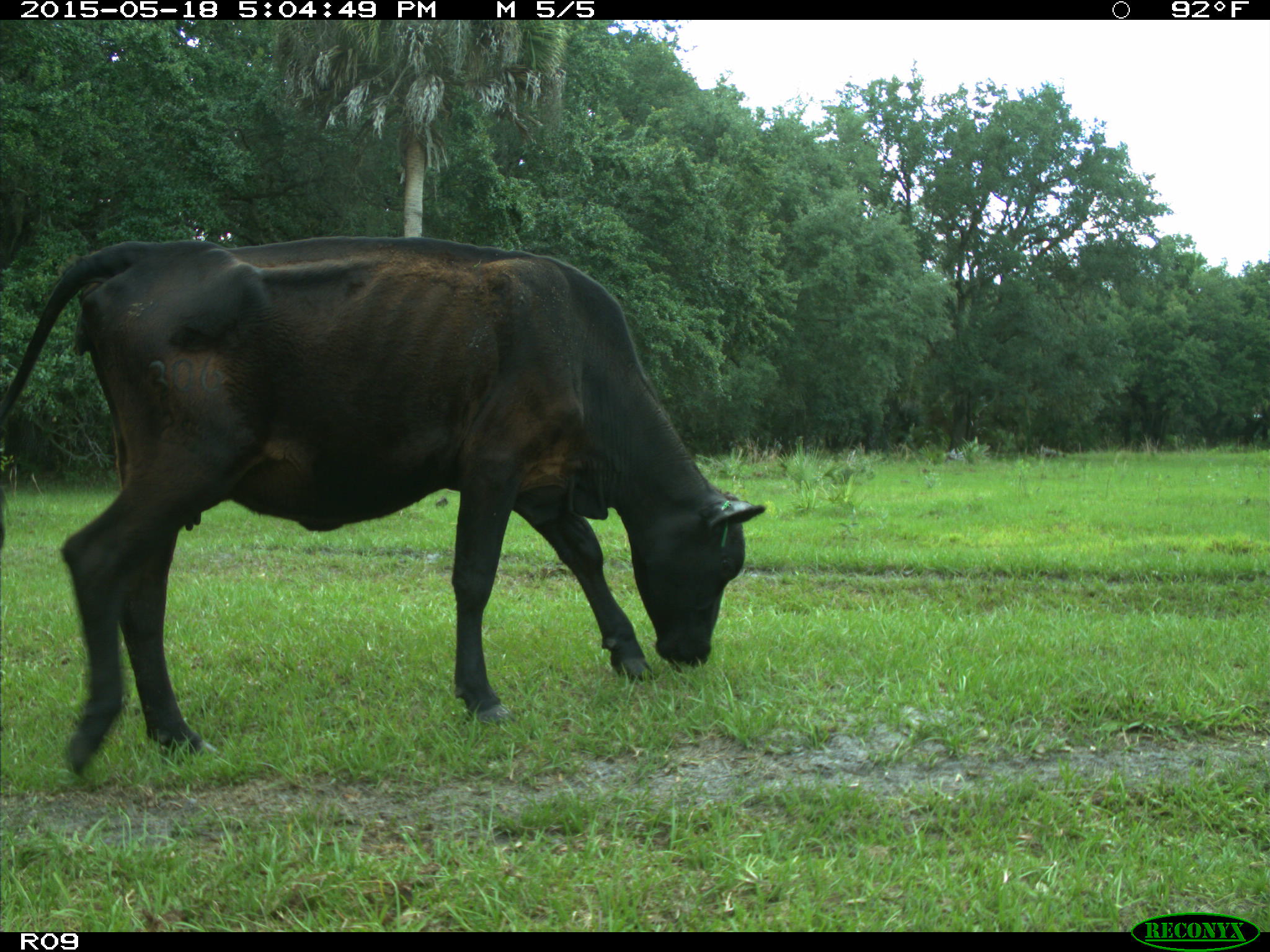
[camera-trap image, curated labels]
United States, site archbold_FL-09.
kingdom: Animalia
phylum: Chordata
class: Mammalia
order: Artiodactyla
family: Bovidae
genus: Bos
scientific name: Bos taurus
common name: domestic cow